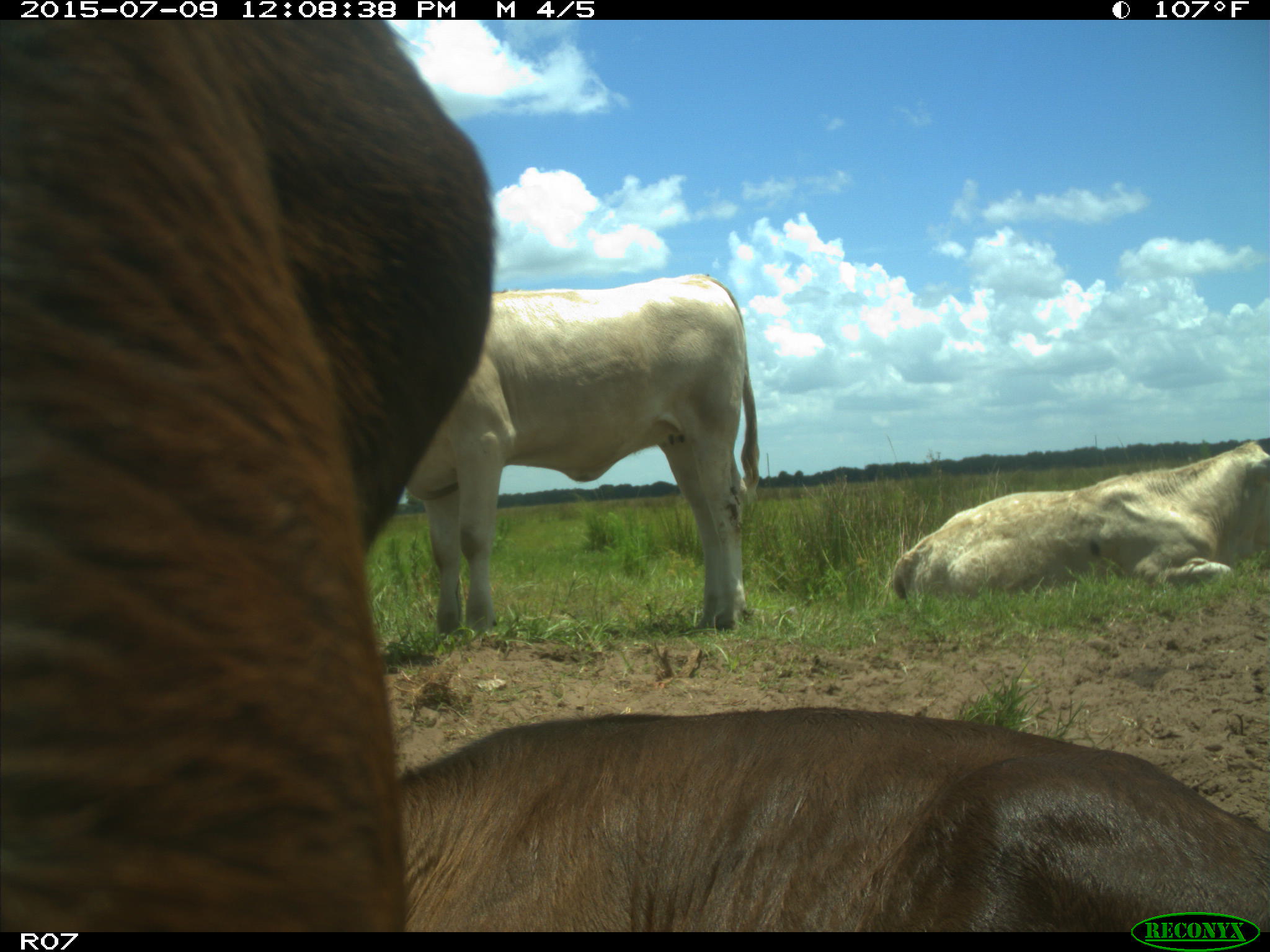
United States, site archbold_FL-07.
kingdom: Animalia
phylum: Chordata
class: Mammalia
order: Artiodactyla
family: Bovidae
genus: Bos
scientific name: Bos taurus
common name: domestic cow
Bos taurus (domestic cow).